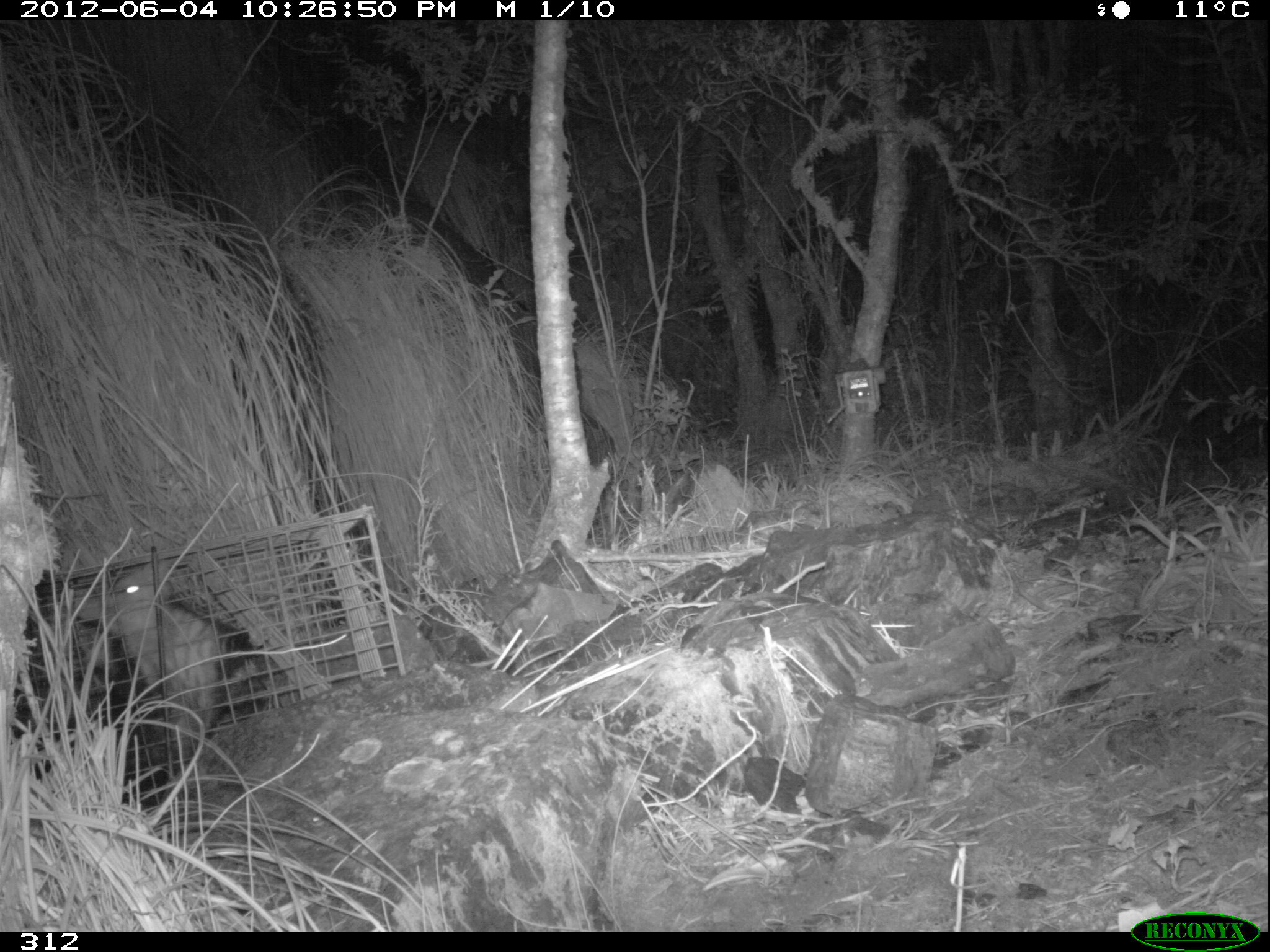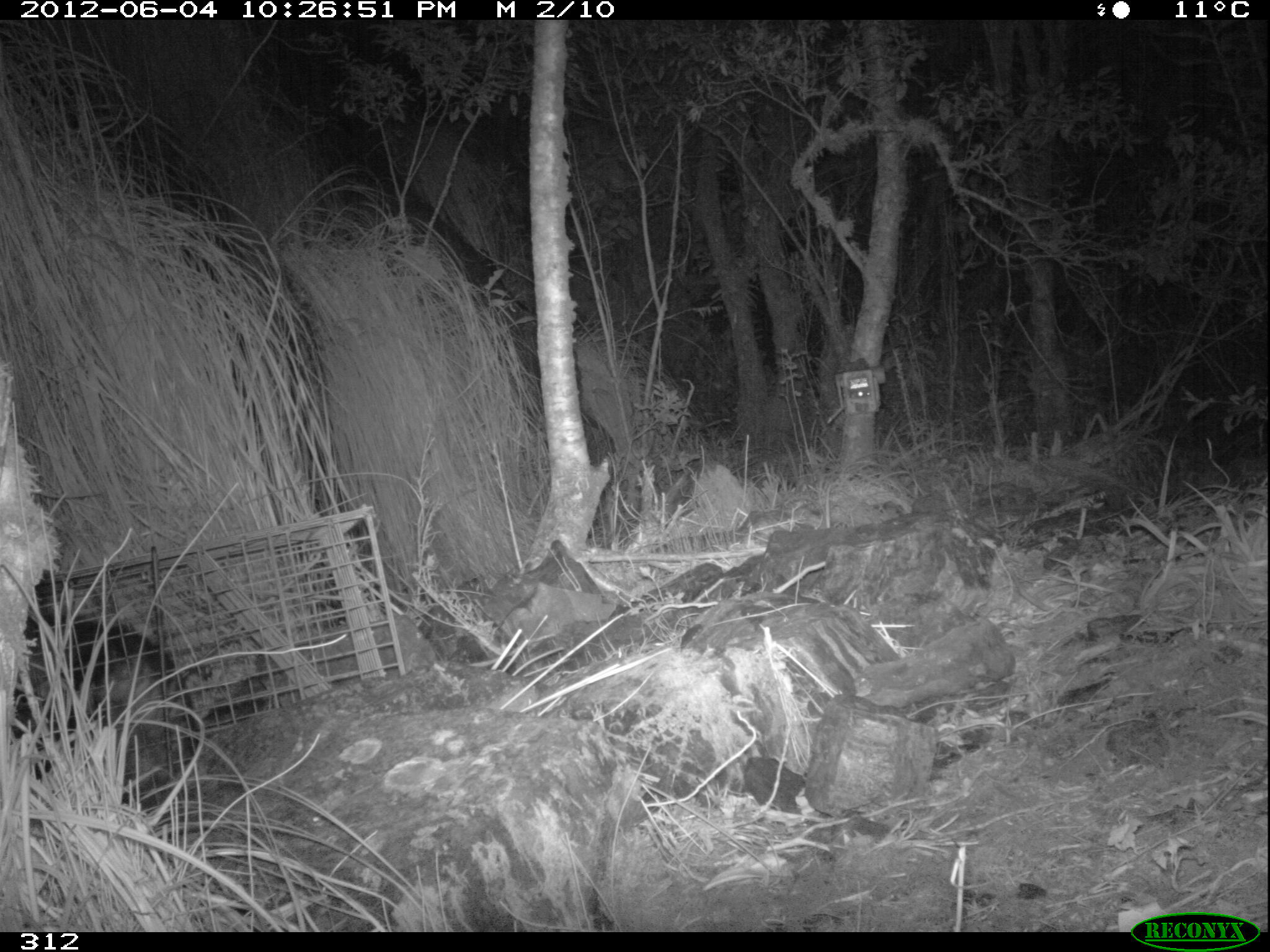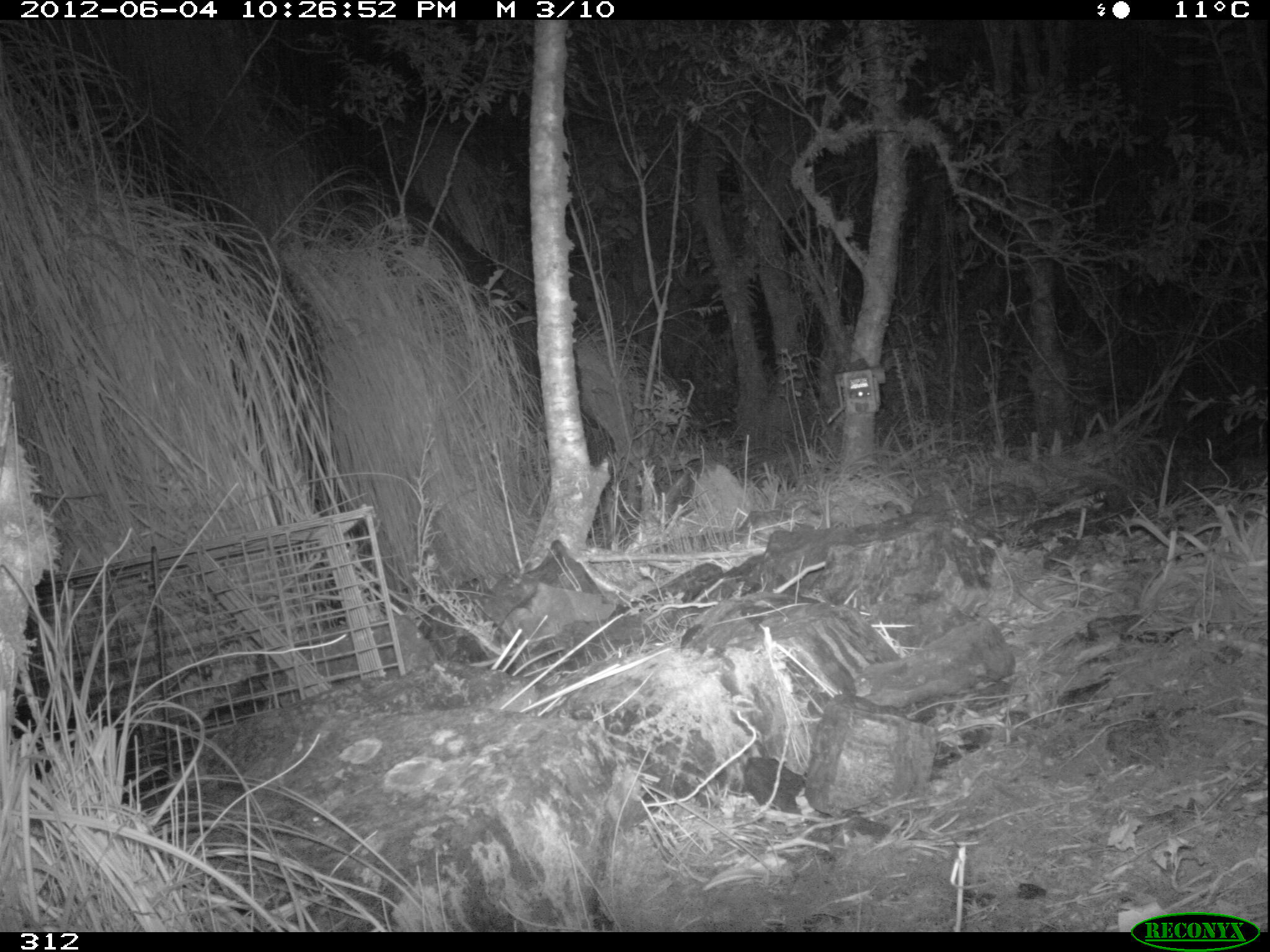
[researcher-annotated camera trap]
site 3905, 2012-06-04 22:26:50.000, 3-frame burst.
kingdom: Animalia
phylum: Chordata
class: Mammalia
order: Didelphimorphia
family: Didelphidae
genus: Didelphis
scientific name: Didelphis pernigra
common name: andean white-eared opossum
Didelphis pernigra (andean white-eared opossum).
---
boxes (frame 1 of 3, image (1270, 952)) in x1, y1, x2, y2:
didelphis pernigra: 10, 552, 259, 810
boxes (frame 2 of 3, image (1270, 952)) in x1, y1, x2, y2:
didelphis pernigra: 8, 596, 197, 812